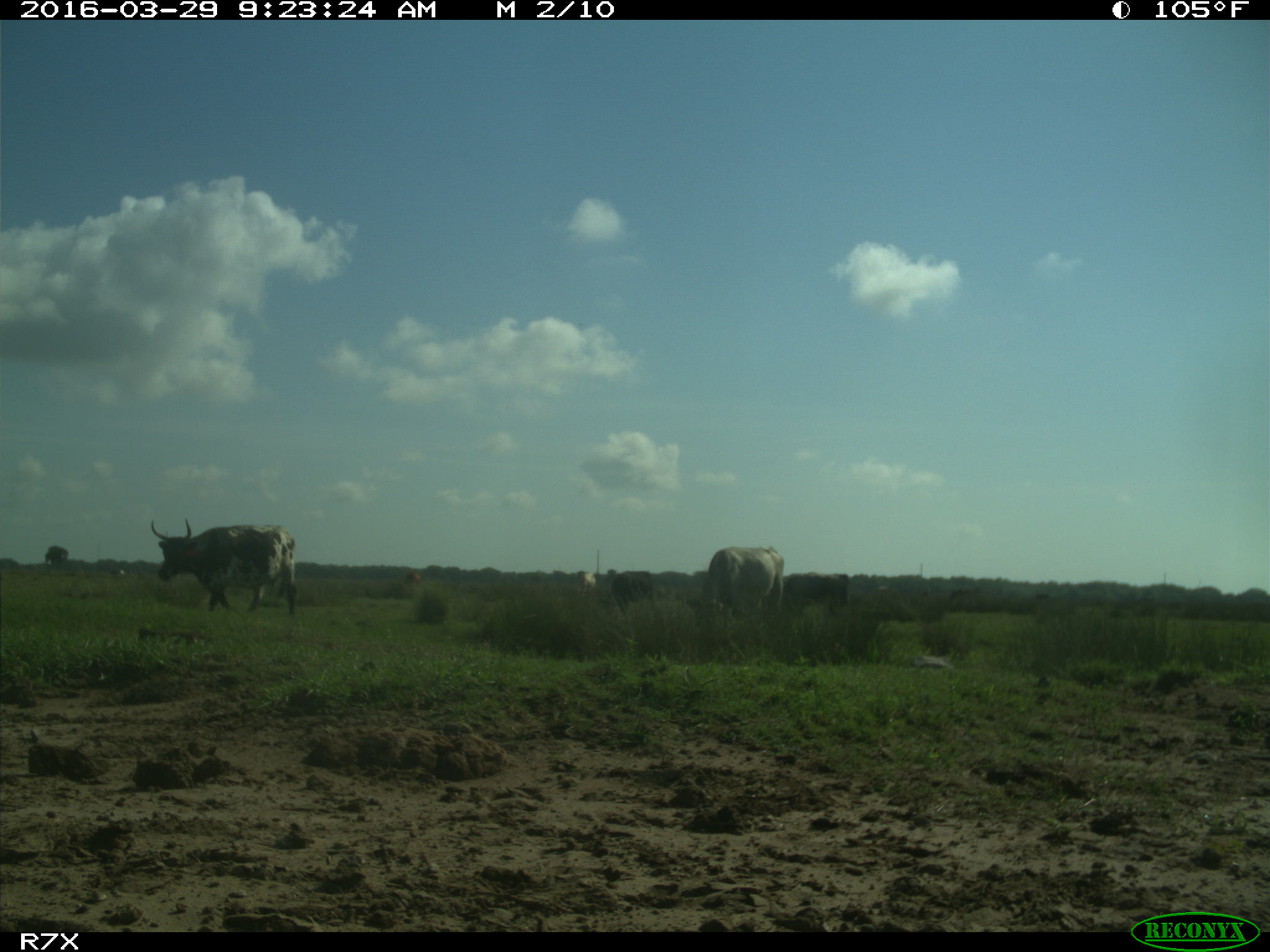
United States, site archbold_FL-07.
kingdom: Animalia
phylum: Chordata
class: Mammalia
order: Artiodactyla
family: Bovidae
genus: Bos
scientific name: Bos taurus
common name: domestic cow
Bos taurus (domestic cow).